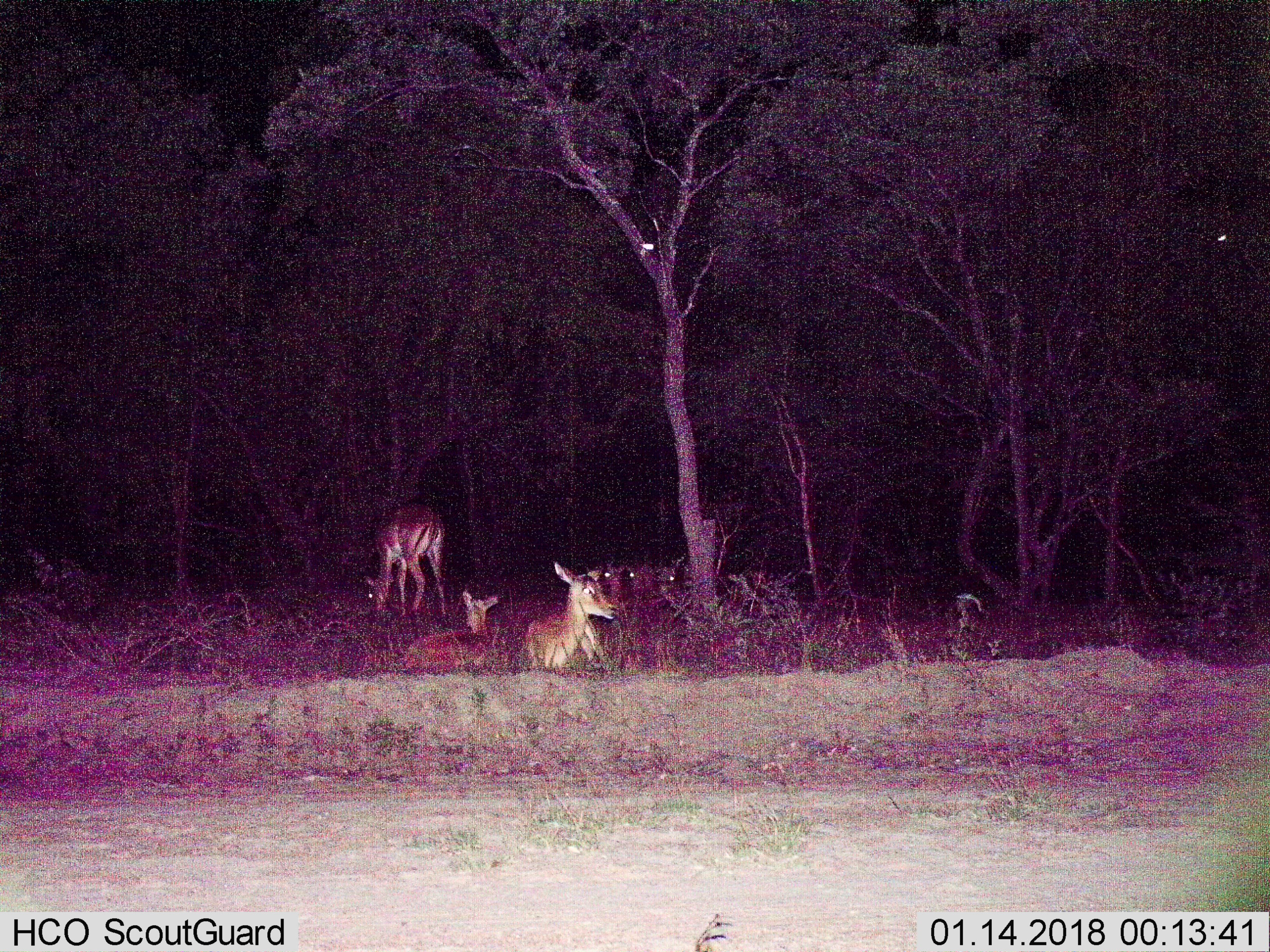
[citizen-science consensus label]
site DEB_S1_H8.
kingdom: Animalia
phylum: Chordata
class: Mammalia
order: Artiodactyla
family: Bovidae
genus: Aepyceros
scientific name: Aepyceros melampus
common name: impala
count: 6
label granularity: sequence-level